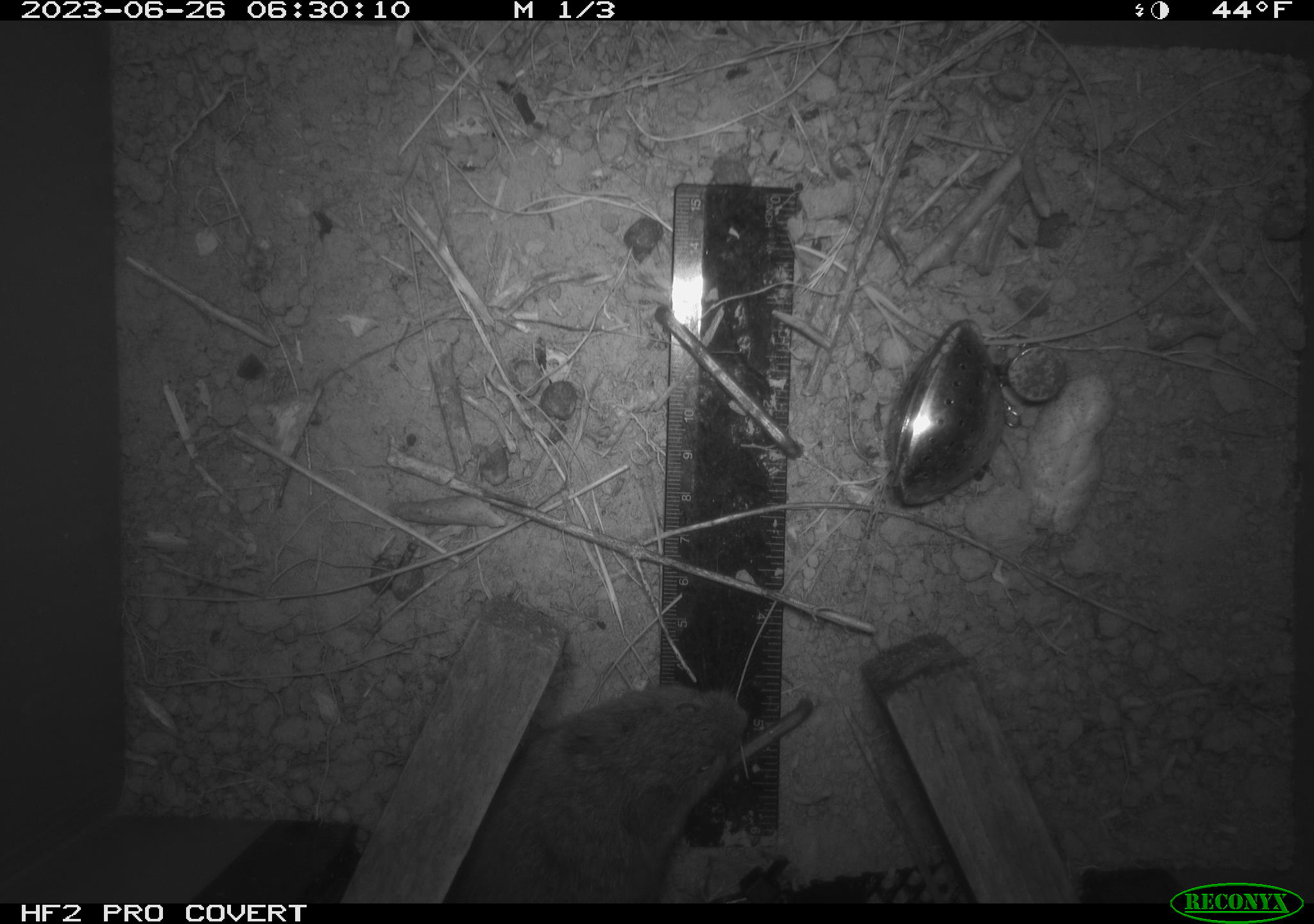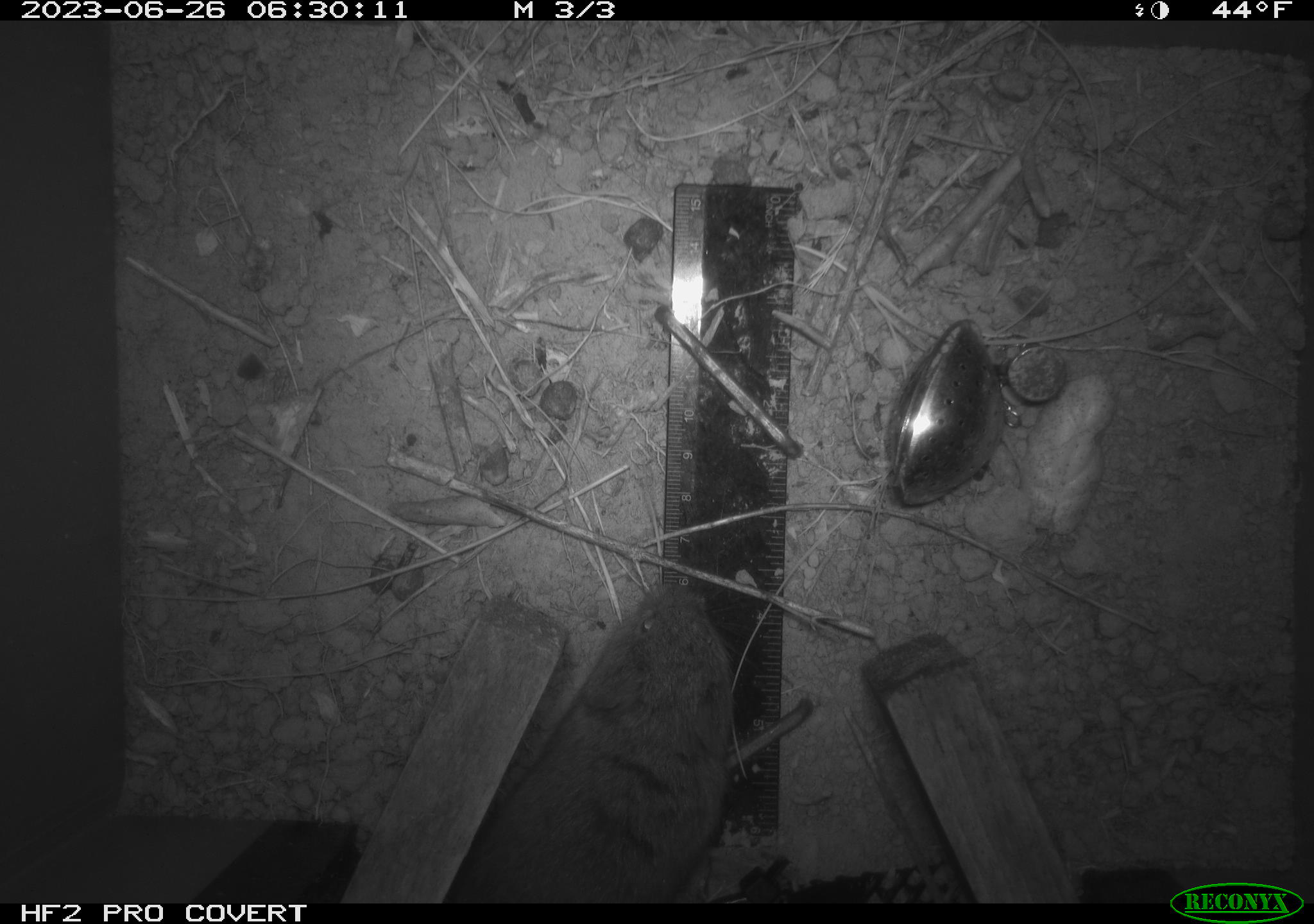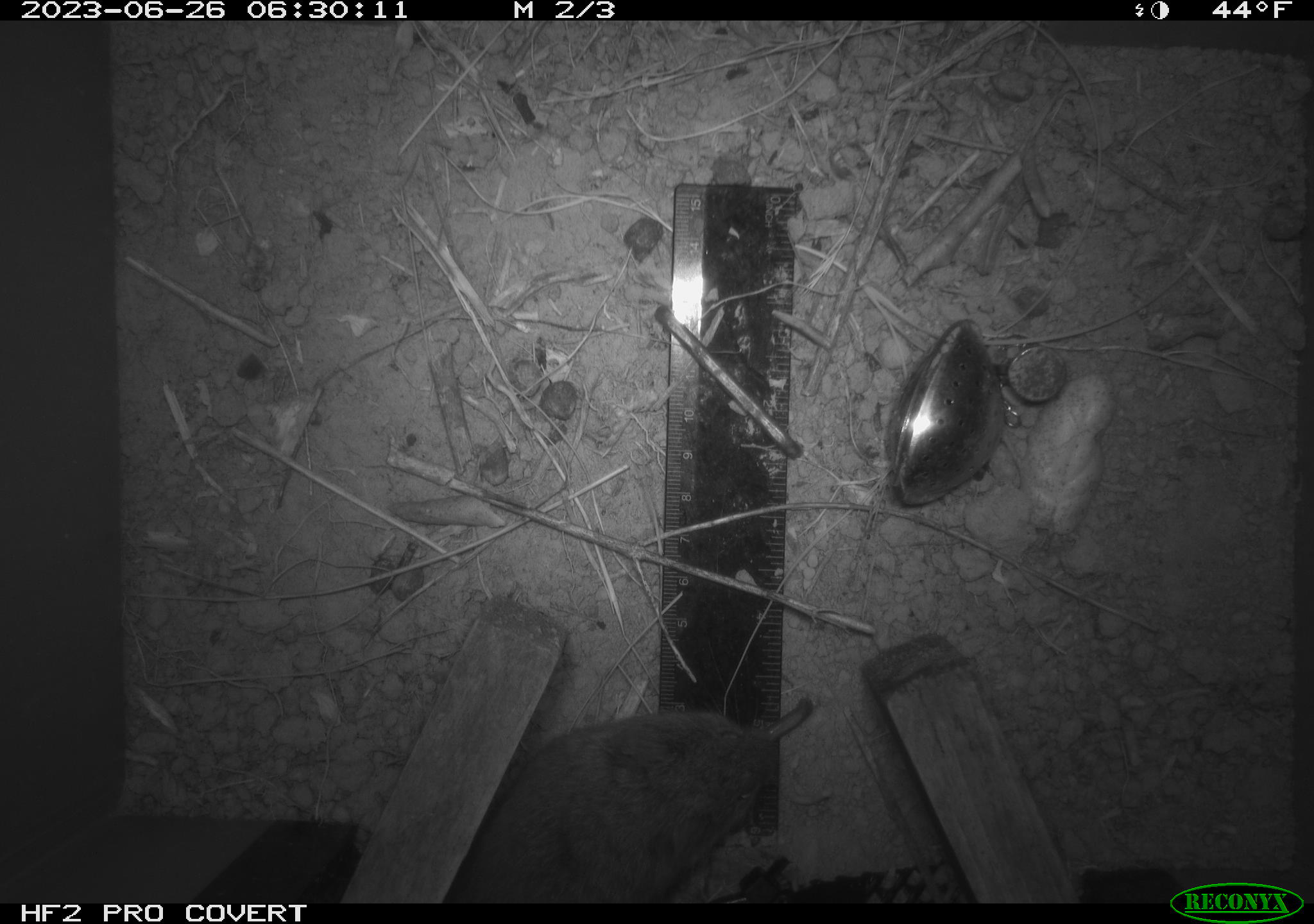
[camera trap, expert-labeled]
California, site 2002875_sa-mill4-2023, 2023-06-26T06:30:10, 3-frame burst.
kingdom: Animalia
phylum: Chordata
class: Mammalia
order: Rodentia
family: Cricetidae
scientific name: Arvicolinae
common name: voles, lemmings, and muskrats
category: arvicolinae subfamily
Arvicolinae subfamily (voles, lemmings, and muskrats) (Arvicolinae).